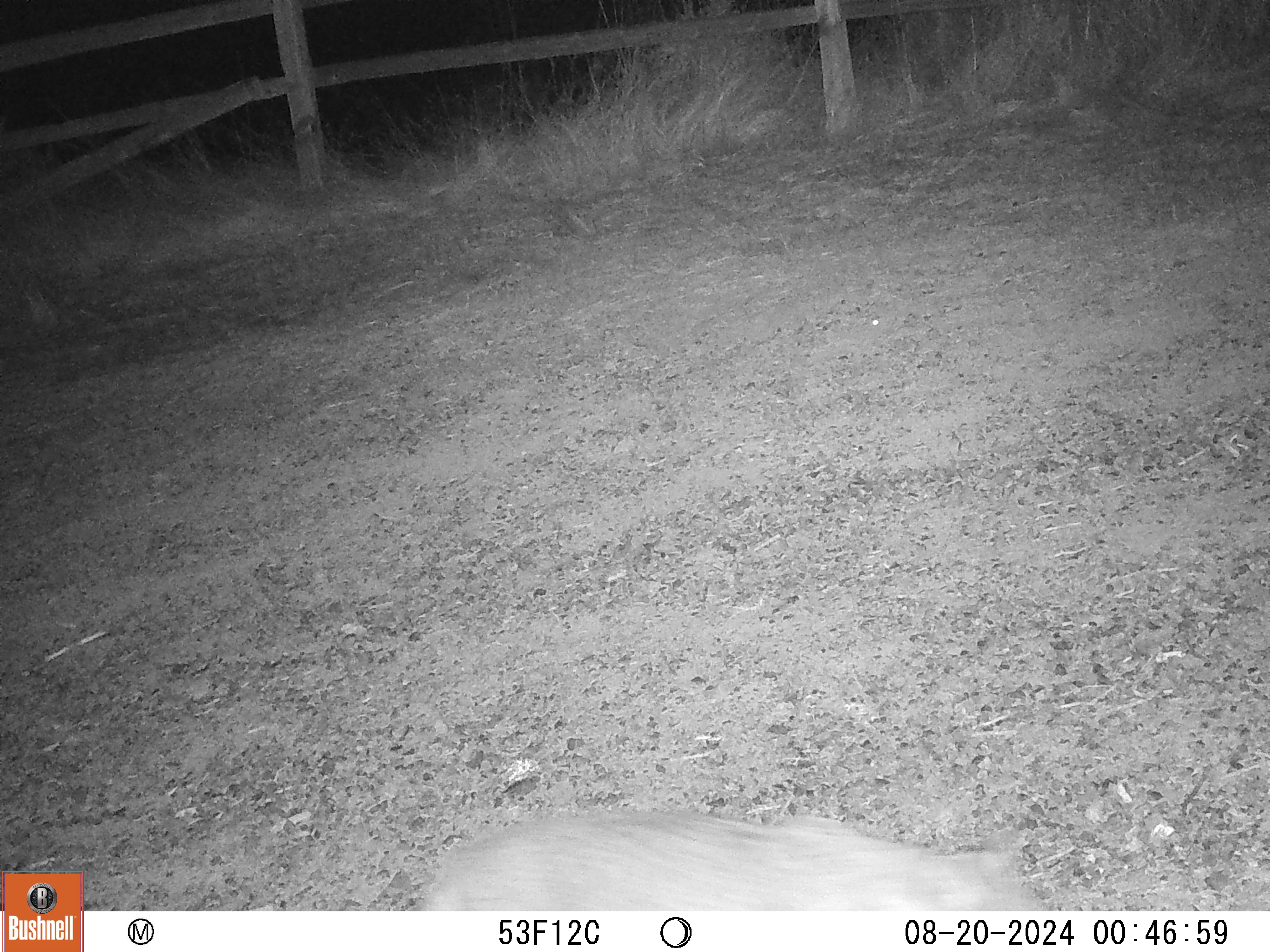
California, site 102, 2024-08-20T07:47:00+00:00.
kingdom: Animalia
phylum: Chordata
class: Mammalia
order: Carnivora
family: Felidae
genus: Lynx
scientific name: Lynx rufus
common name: bobcat